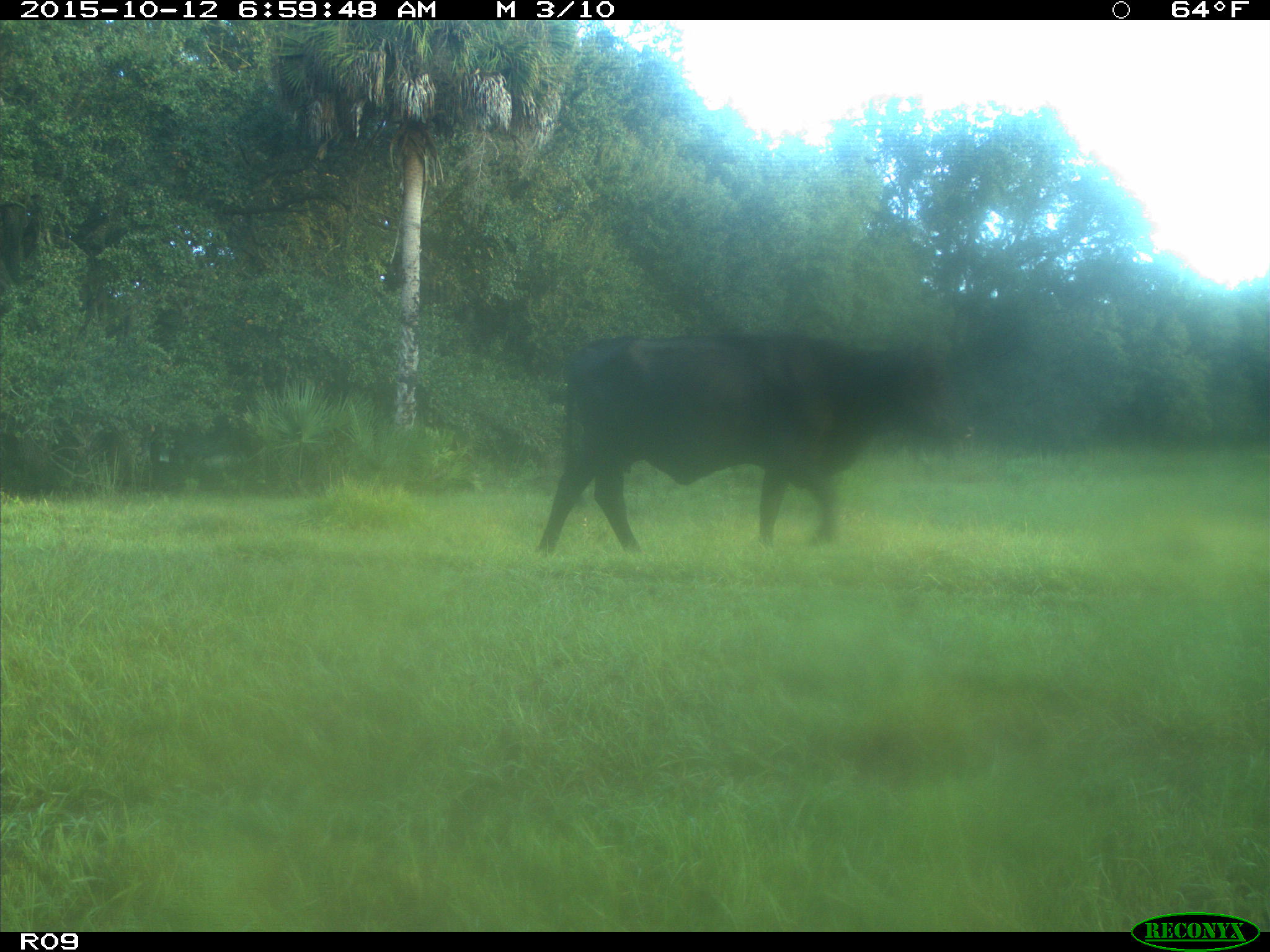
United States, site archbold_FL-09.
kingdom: Animalia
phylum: Chordata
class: Mammalia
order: Artiodactyla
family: Bovidae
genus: Bos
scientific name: Bos taurus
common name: domestic cow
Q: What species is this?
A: Bos taurus (domestic cow).